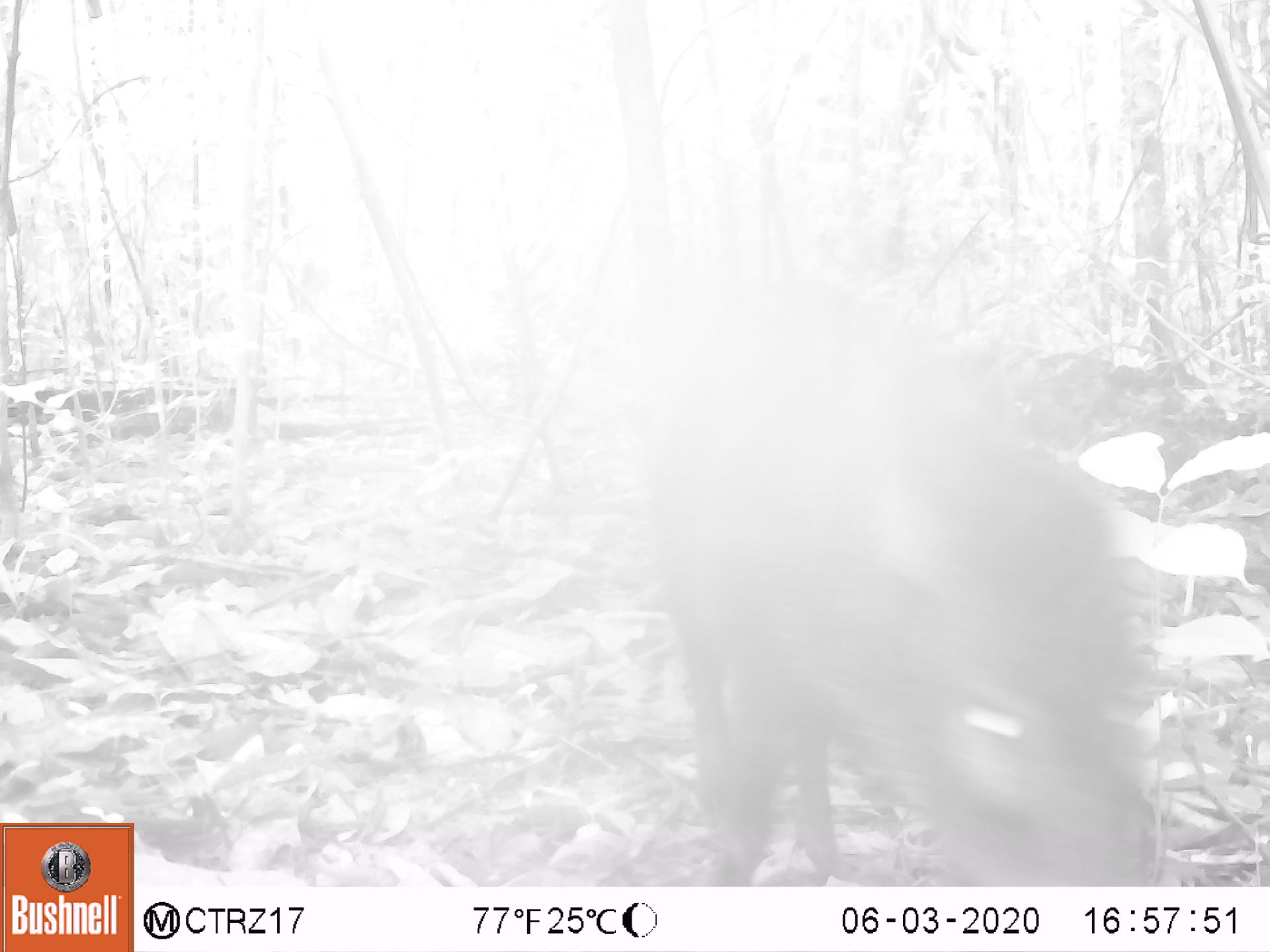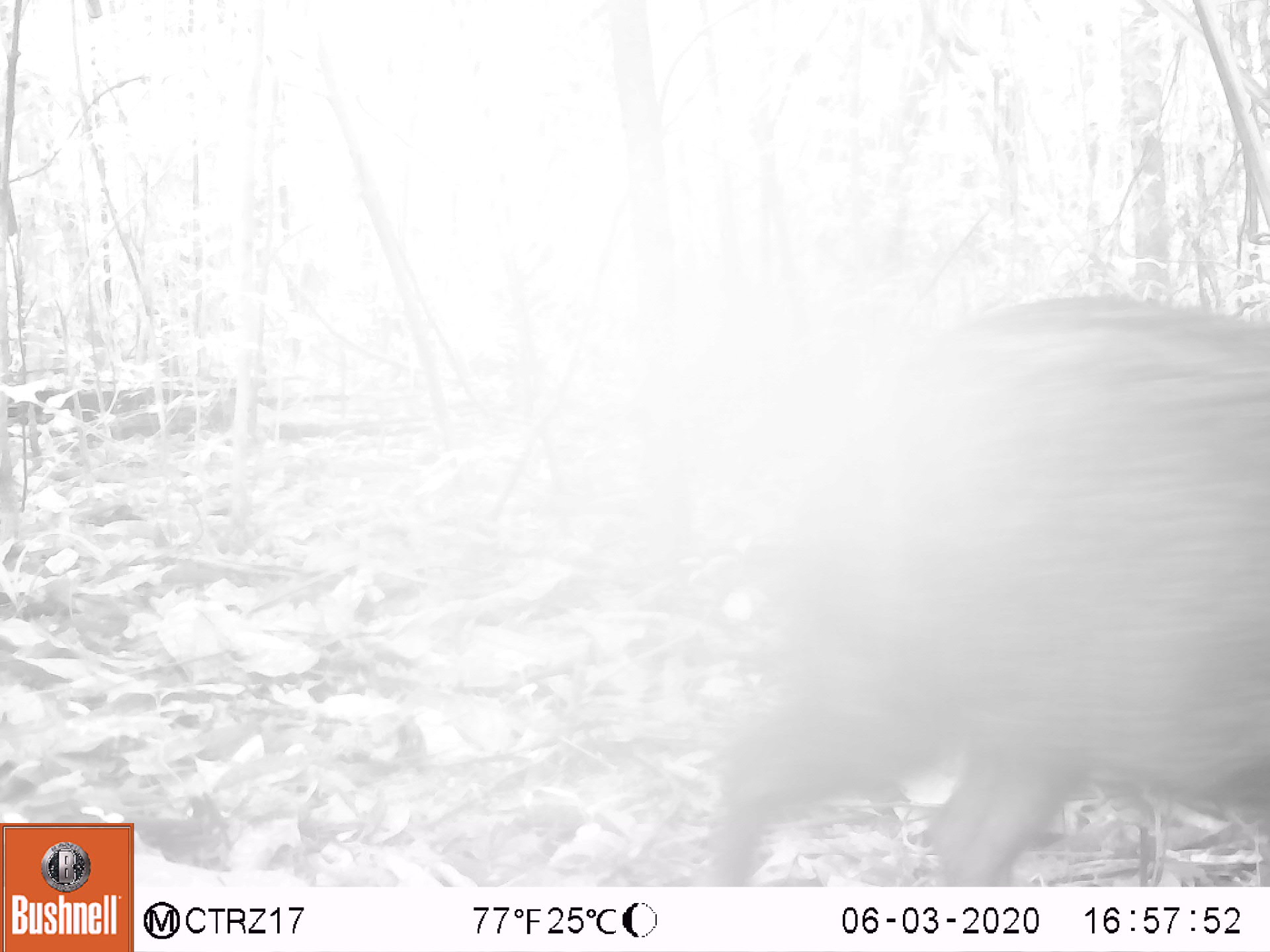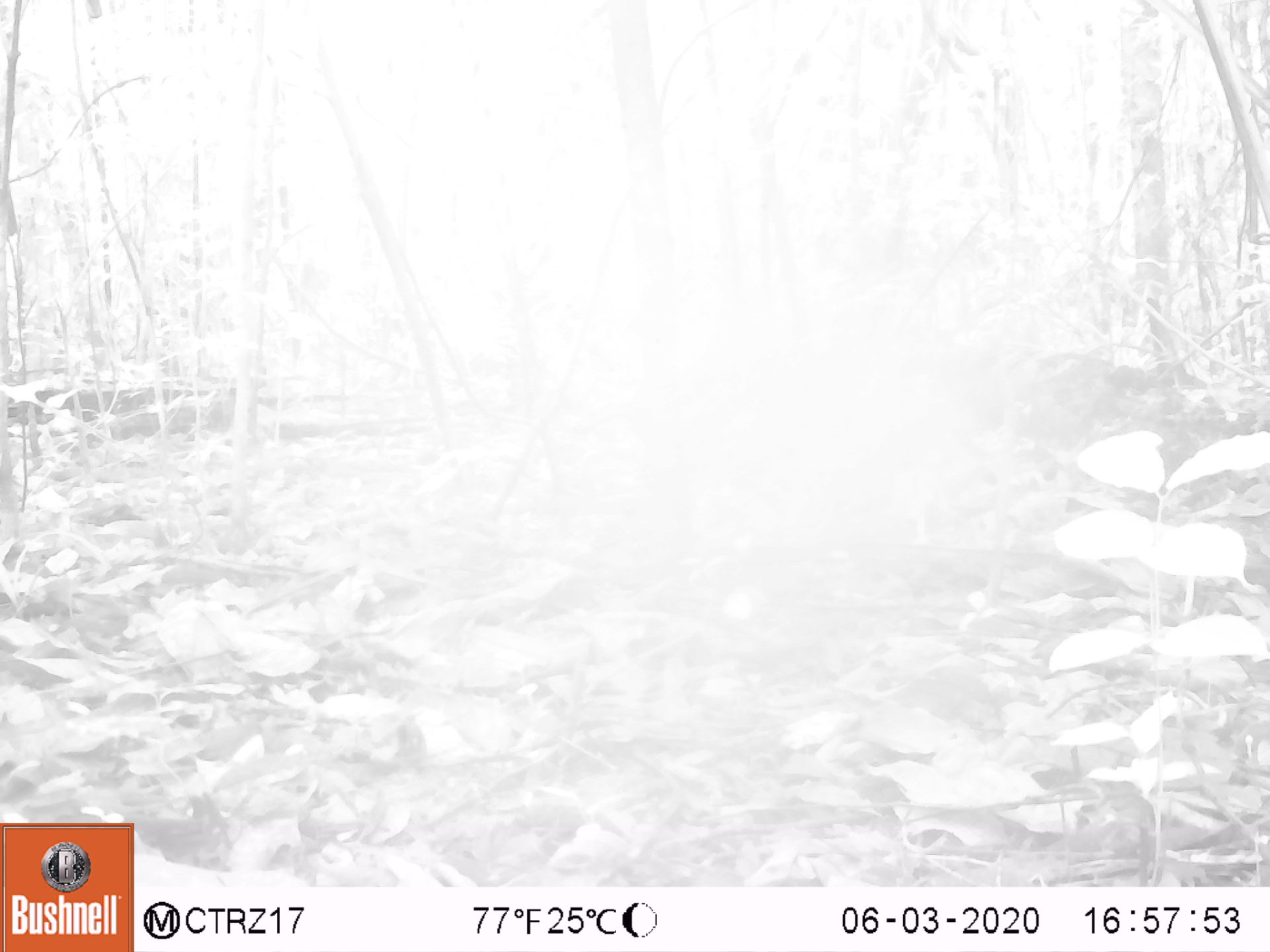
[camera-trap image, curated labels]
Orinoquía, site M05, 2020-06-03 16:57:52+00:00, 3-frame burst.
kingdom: Animalia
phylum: Chordata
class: Mammalia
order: Artiodactyla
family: Tayassuidae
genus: Pecari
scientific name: Pecari tajacu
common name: collared peccary